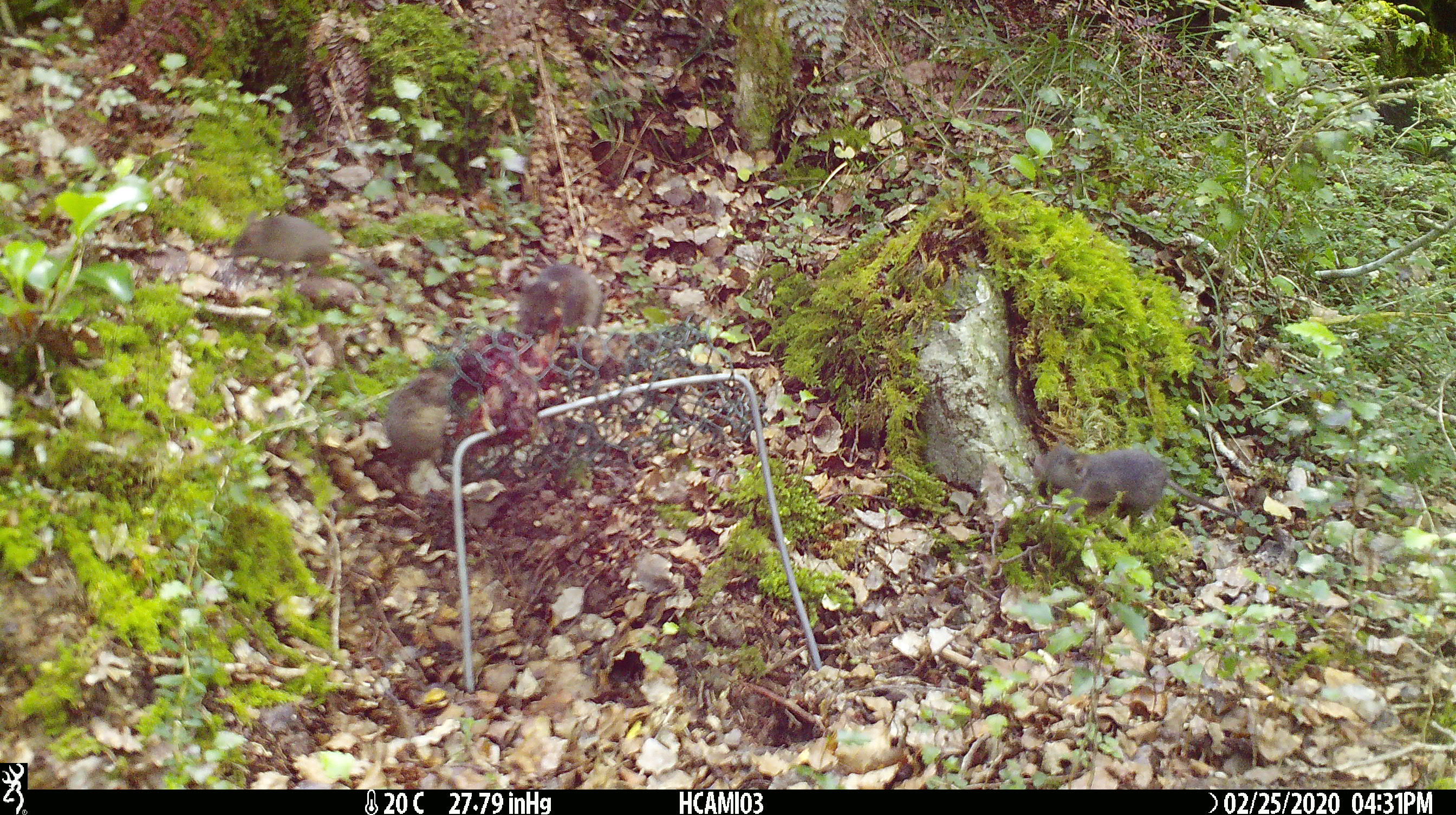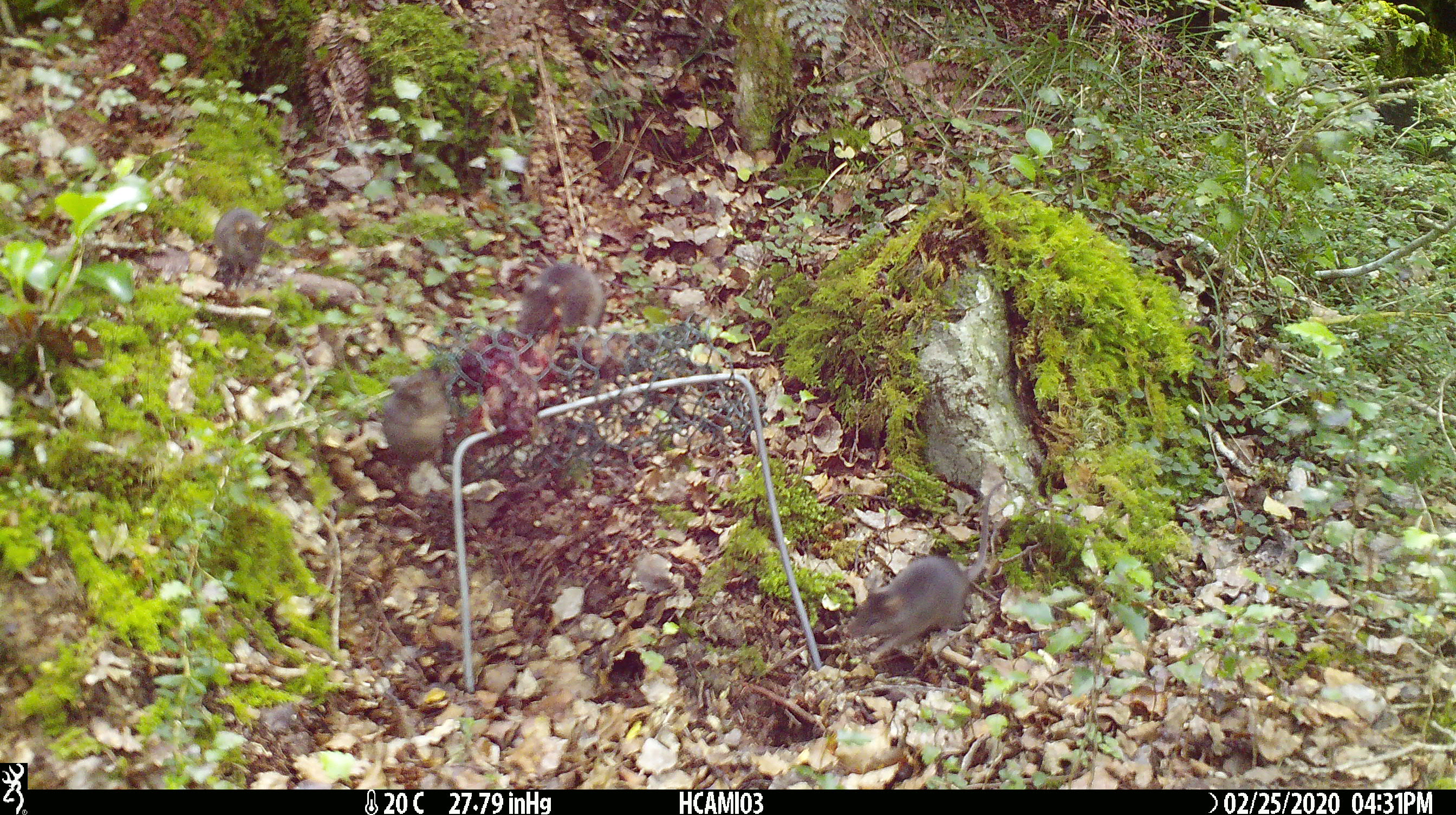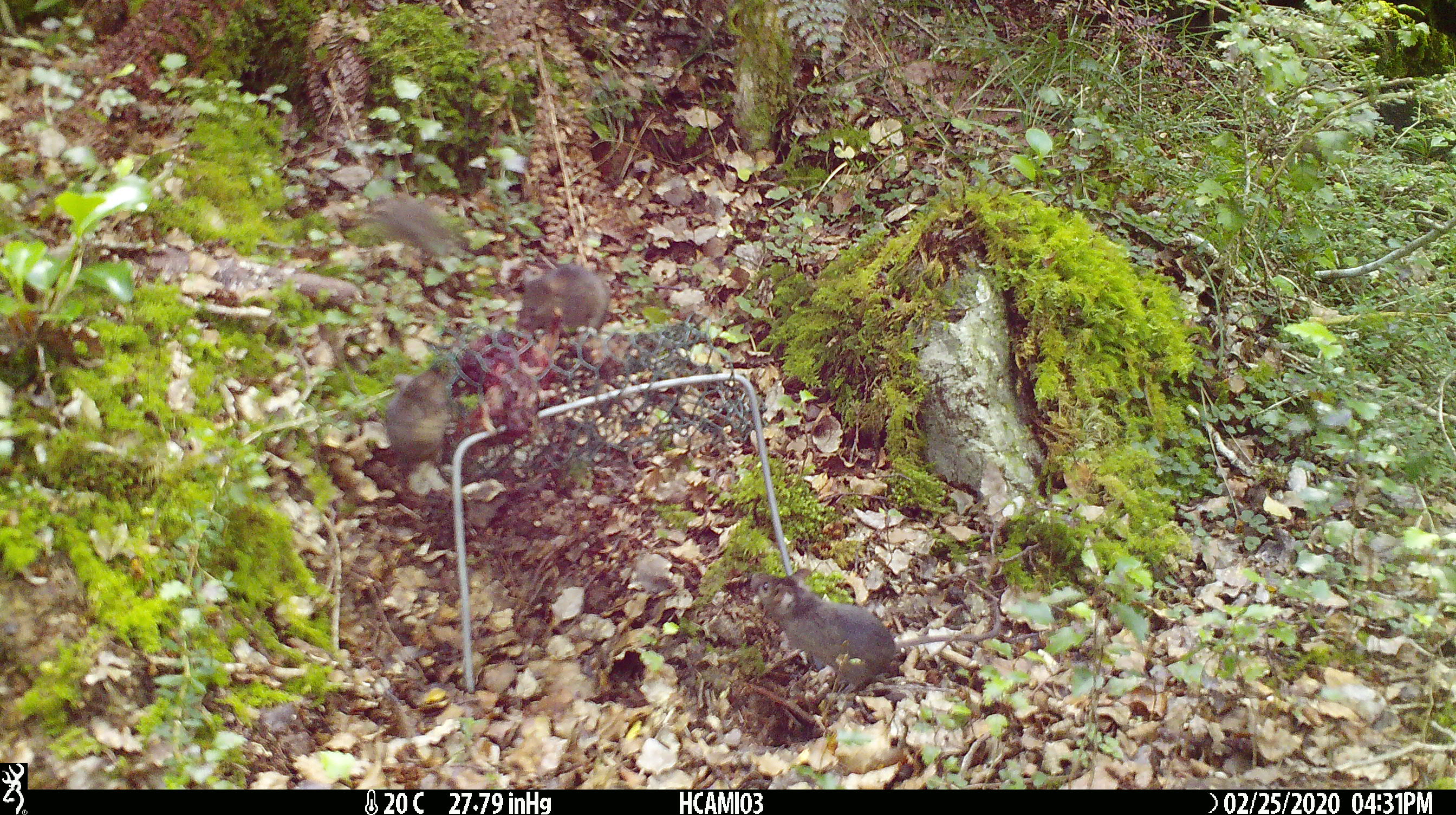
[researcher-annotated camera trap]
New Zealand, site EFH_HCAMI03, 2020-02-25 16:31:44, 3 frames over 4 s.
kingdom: Animalia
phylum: Chordata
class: Mammalia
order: Rodentia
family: Muridae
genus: Mus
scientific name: Mus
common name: mouse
Mouse (Mus).